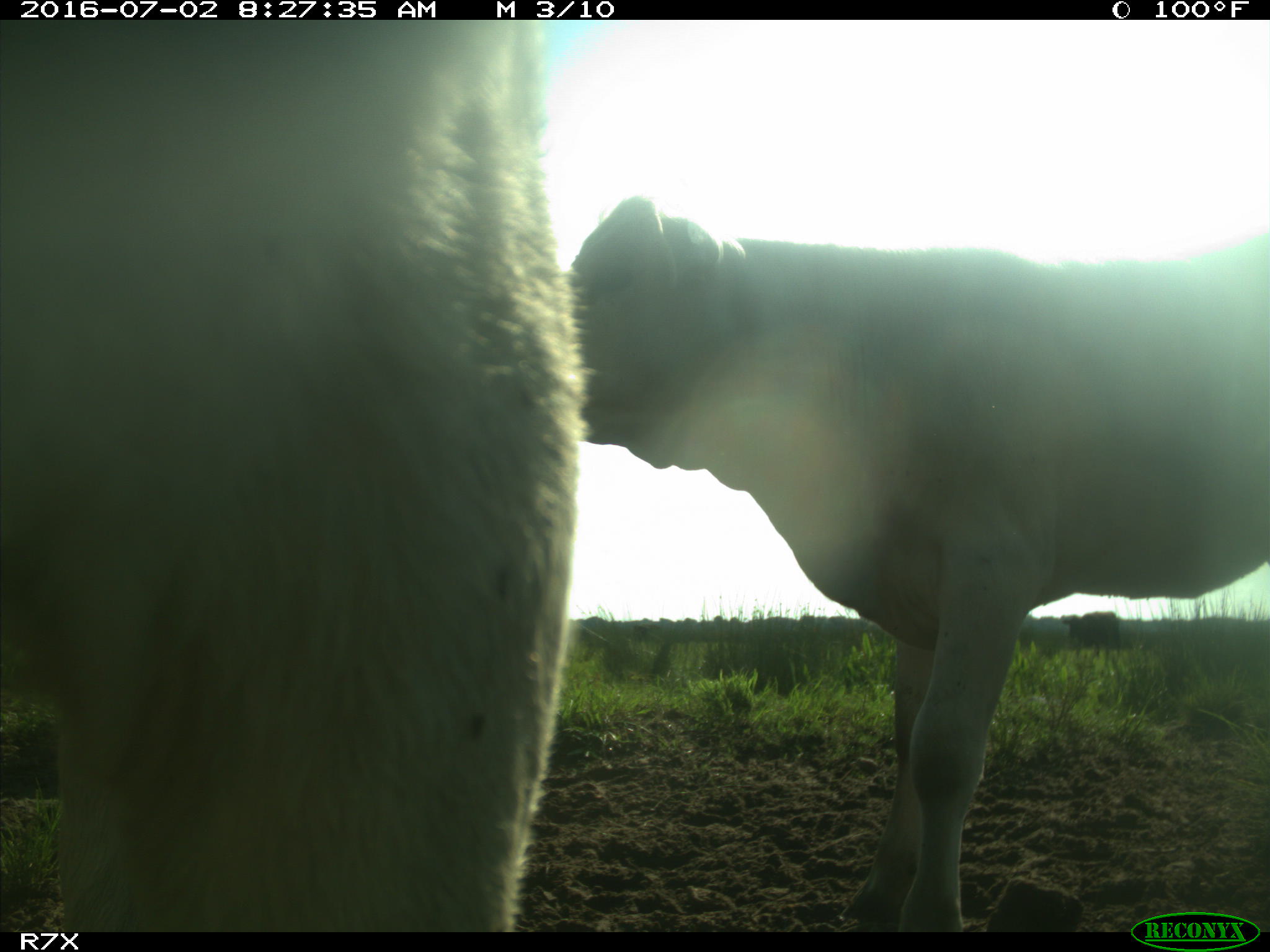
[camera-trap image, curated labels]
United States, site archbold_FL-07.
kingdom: Animalia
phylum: Chordata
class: Mammalia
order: Artiodactyla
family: Bovidae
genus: Bos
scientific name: Bos taurus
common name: domestic cow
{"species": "Bos taurus (domestic cow)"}